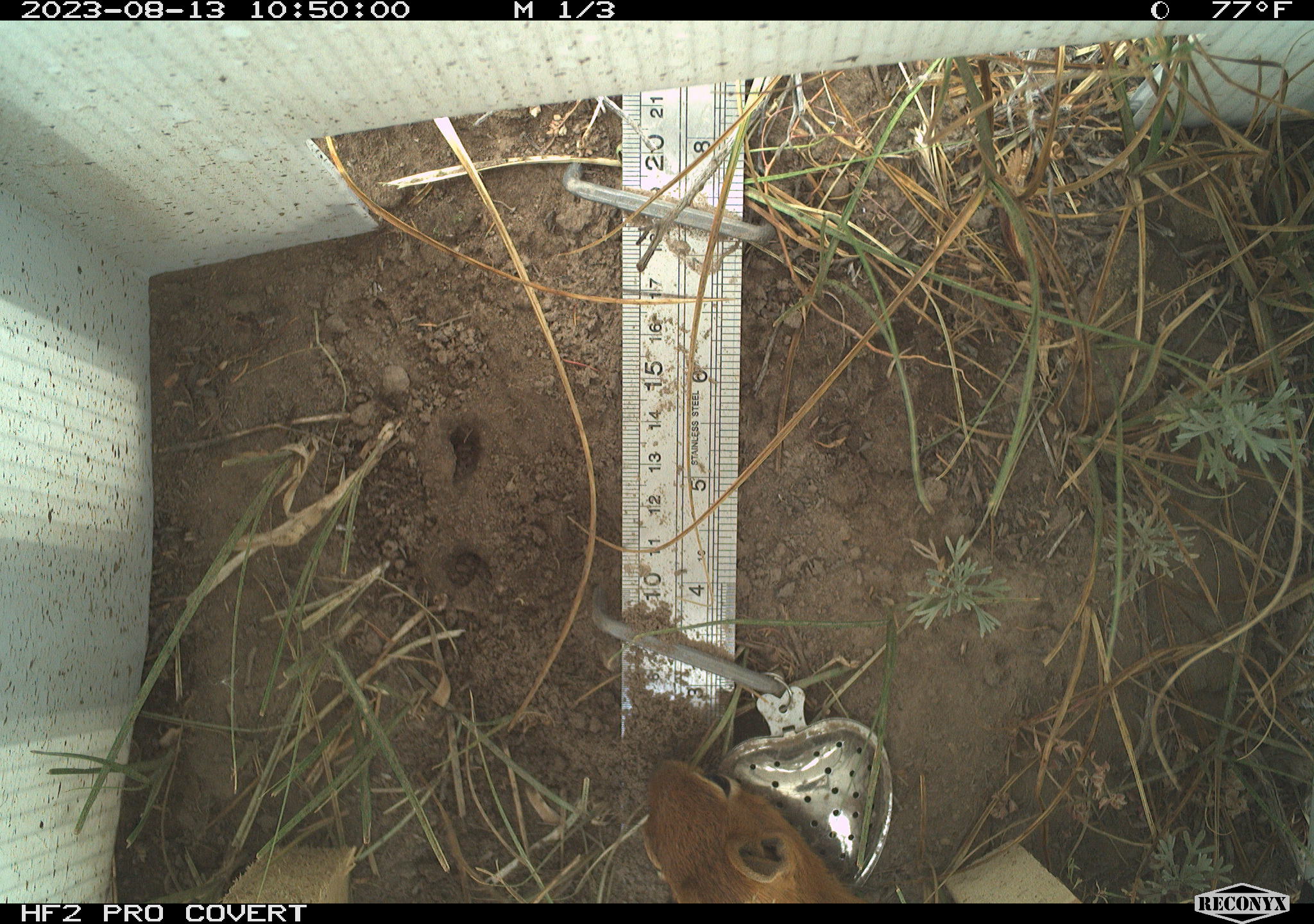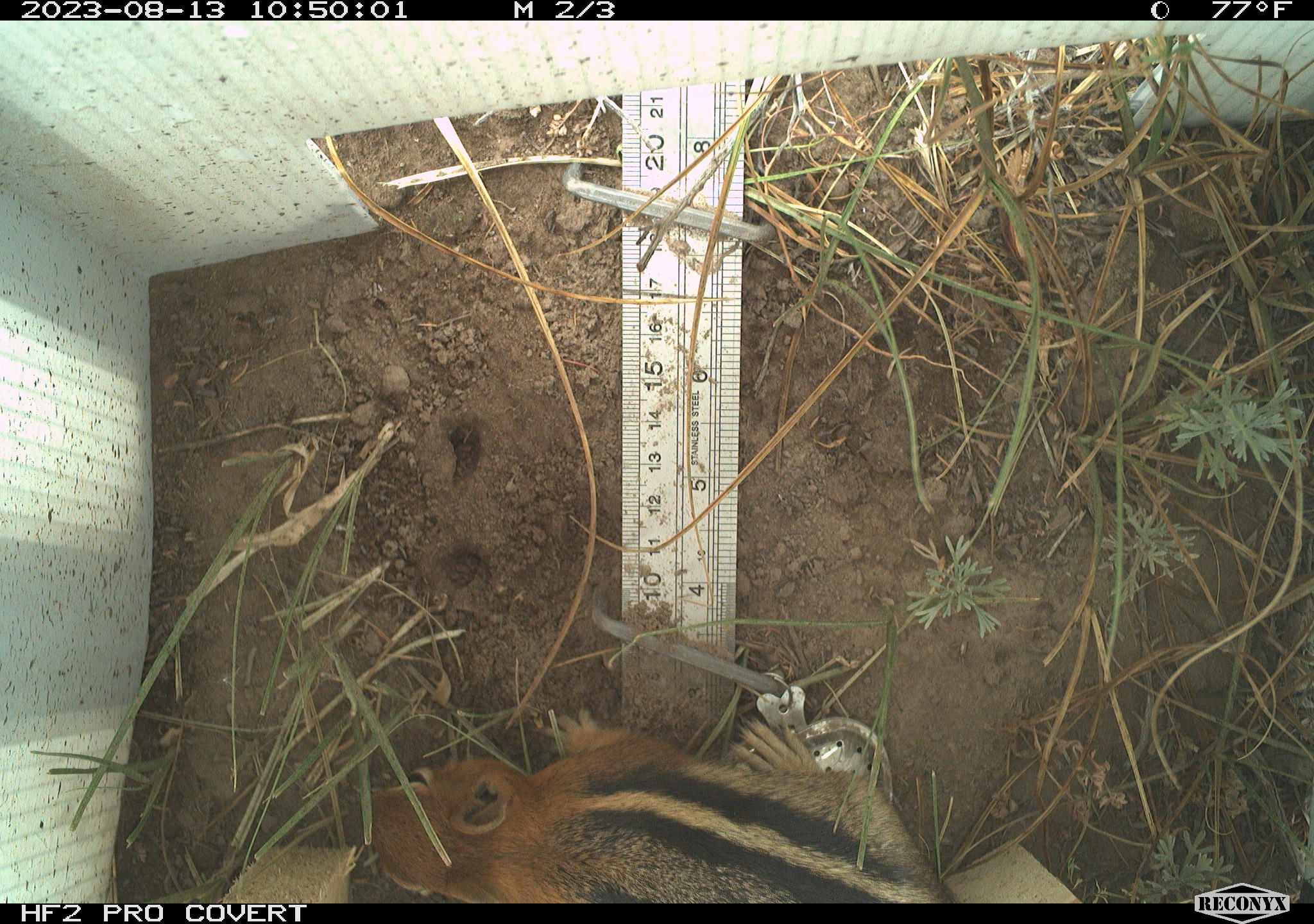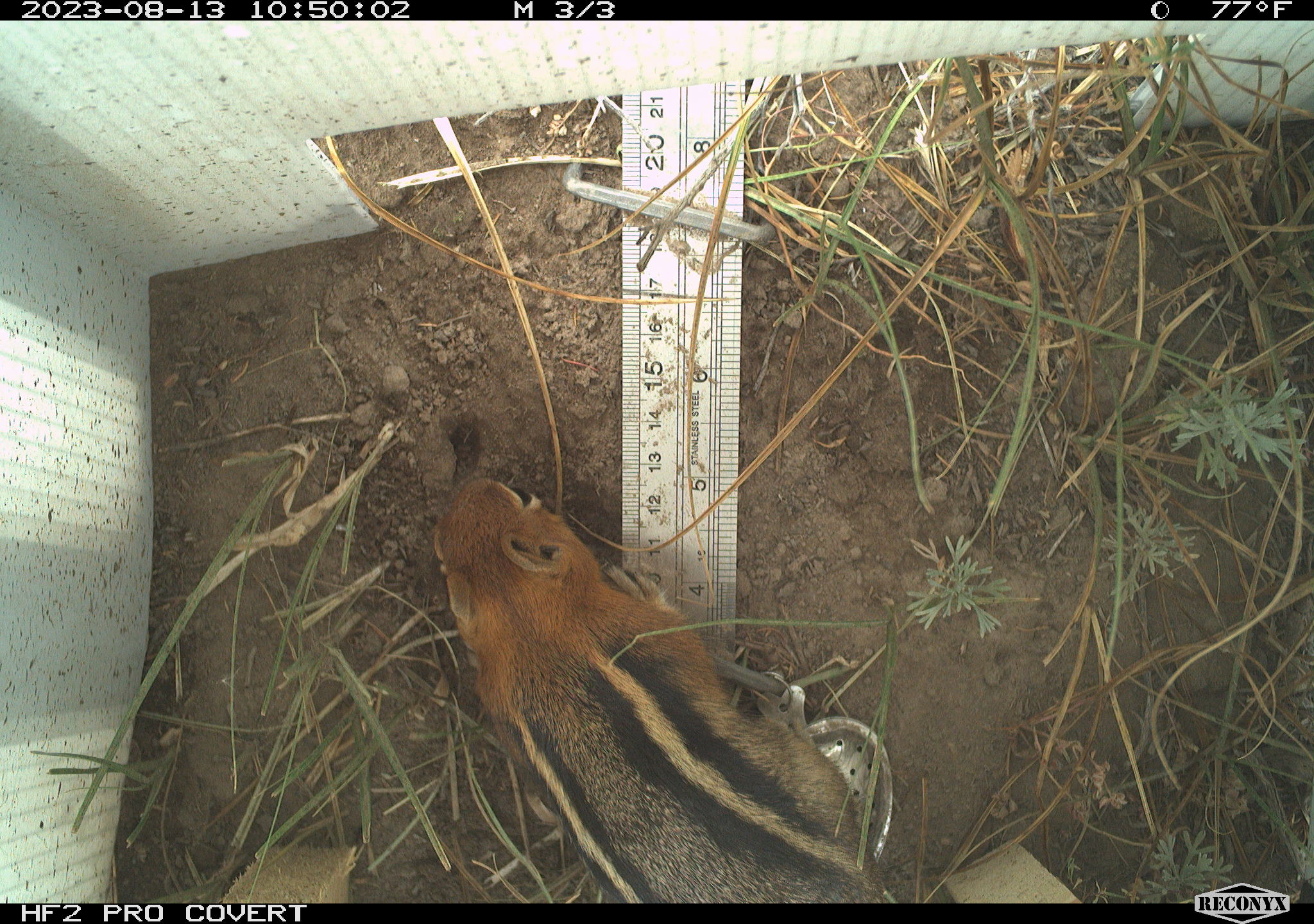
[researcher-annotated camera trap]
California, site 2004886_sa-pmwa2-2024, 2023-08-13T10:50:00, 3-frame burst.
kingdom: Animalia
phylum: Chordata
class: Mammalia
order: Rodentia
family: Sciuridae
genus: Callospermophilus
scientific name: Callospermophilus lateralis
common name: golden mantled ground squirrel